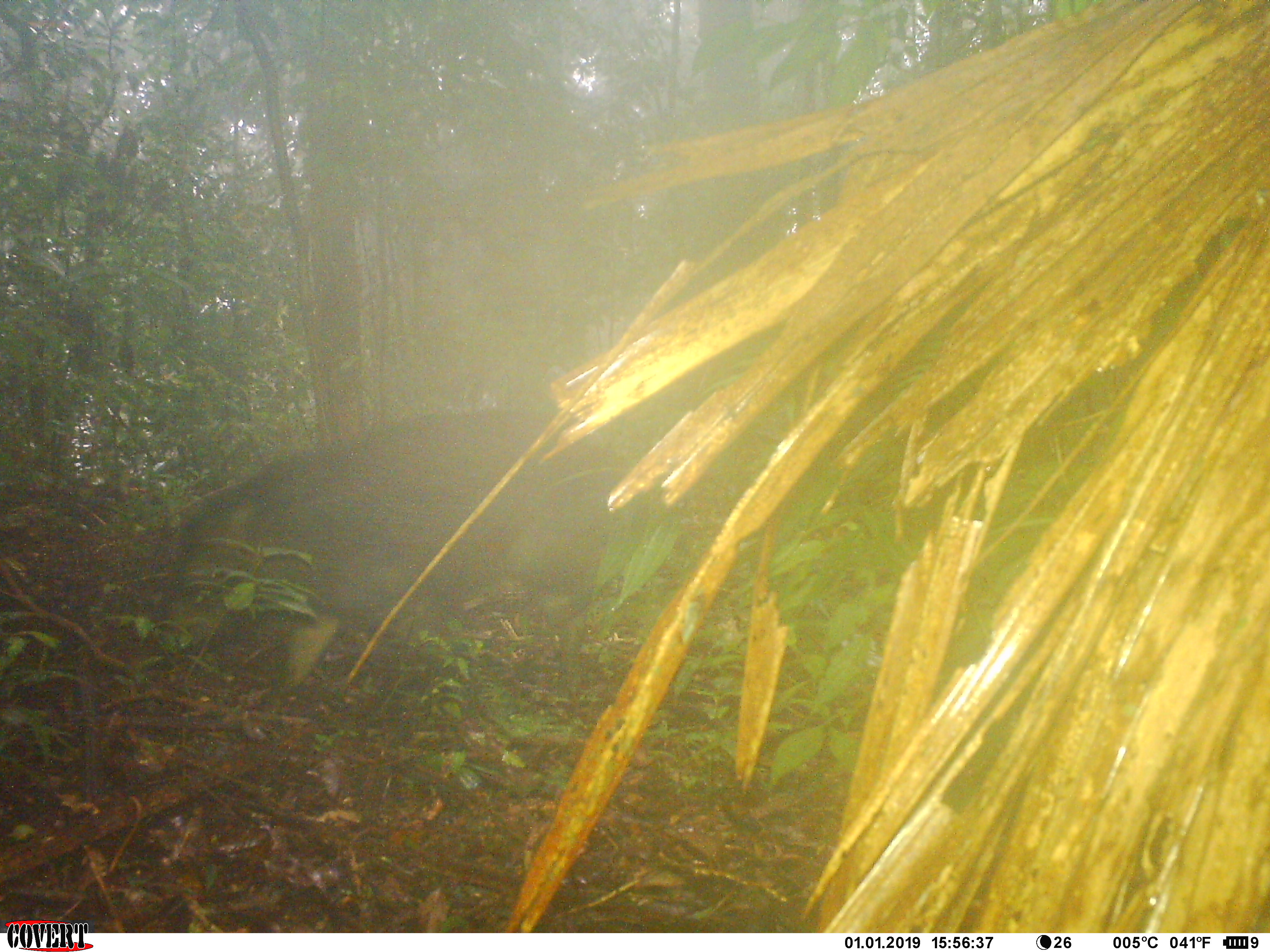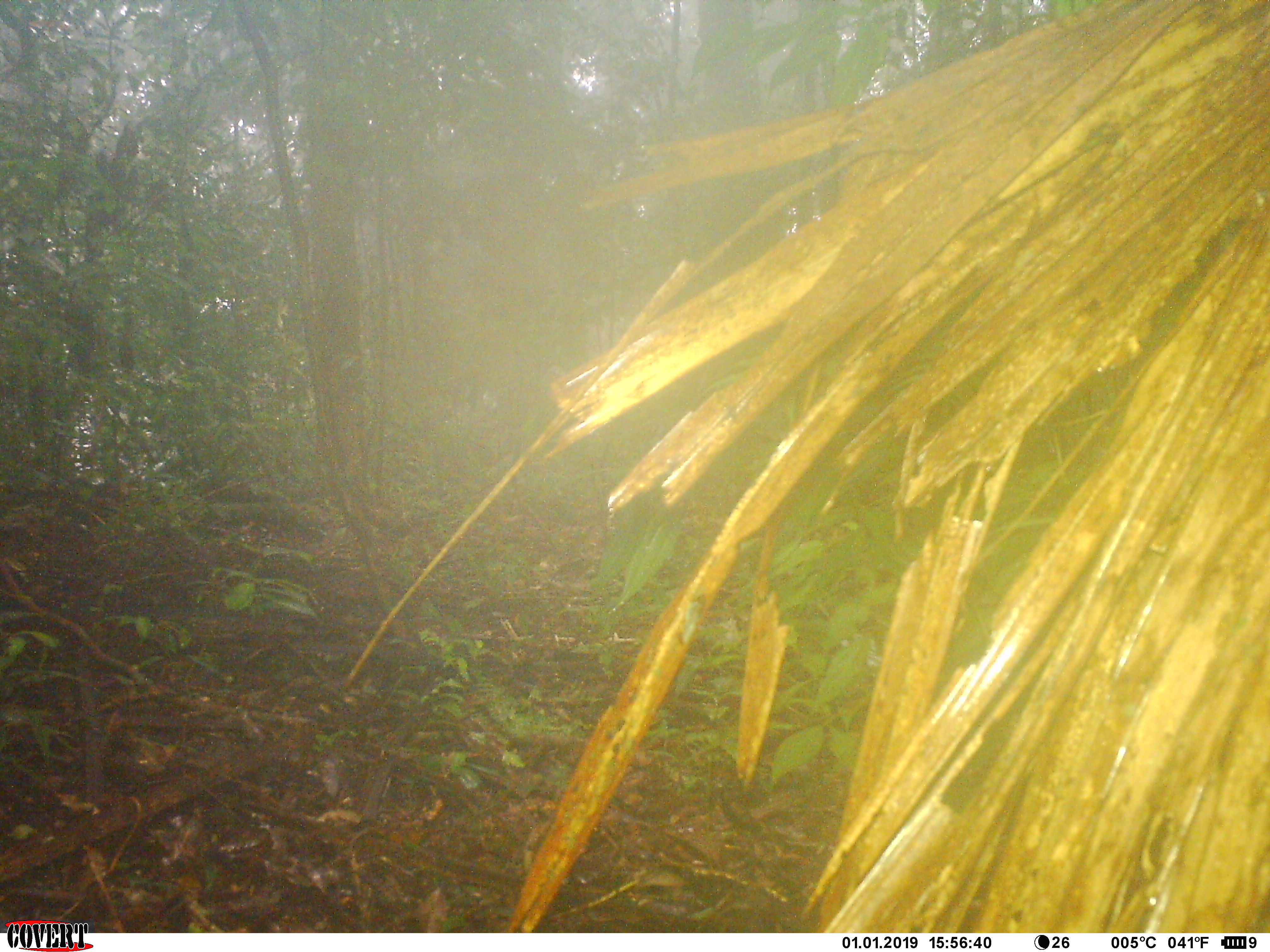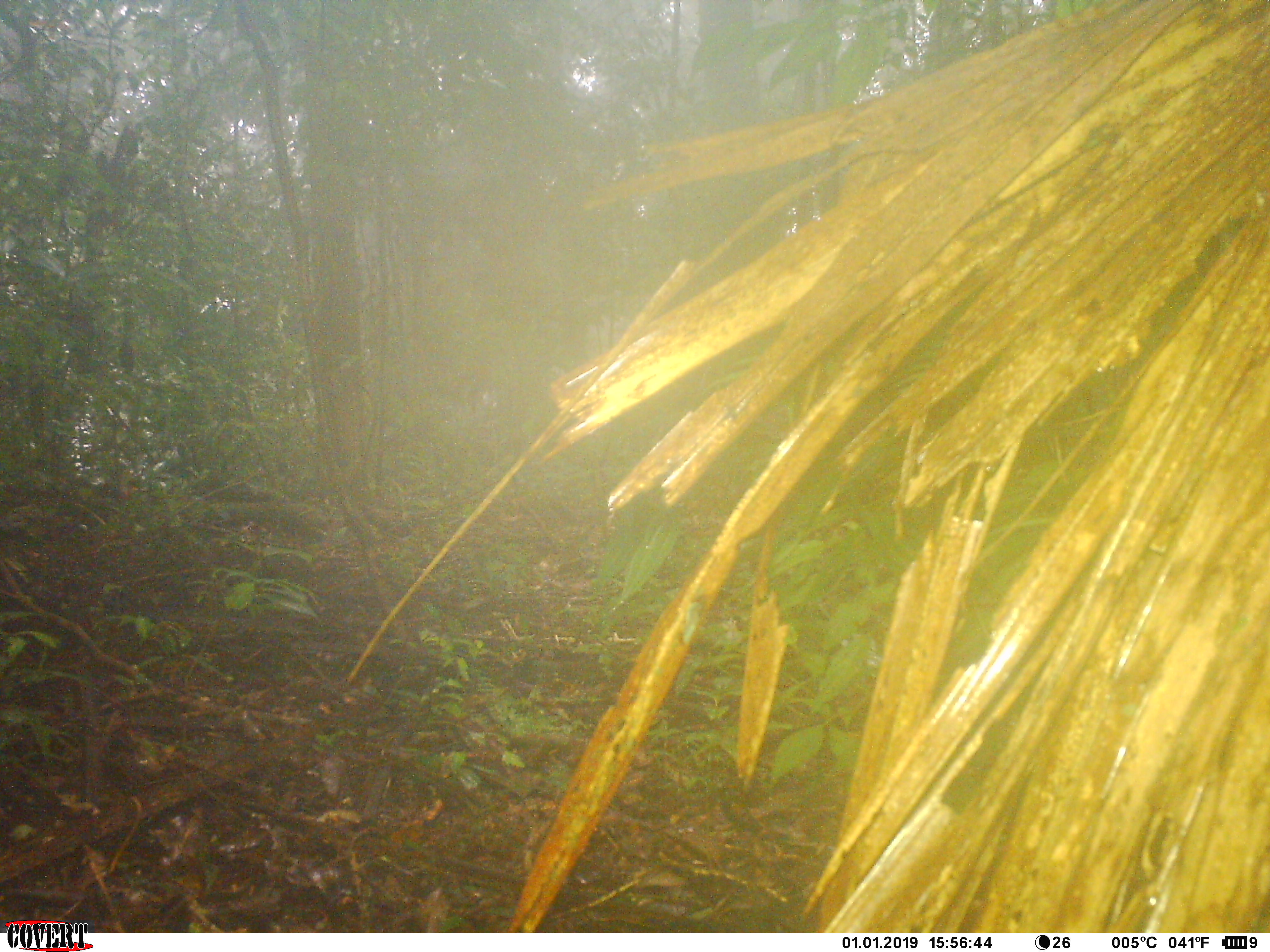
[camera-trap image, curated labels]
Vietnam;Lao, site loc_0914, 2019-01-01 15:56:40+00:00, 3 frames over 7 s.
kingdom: Animalia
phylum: Chordata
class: Mammalia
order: Artiodactyla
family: Suidae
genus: Sus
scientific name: Sus scrofa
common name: eurasian wild pig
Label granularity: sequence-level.